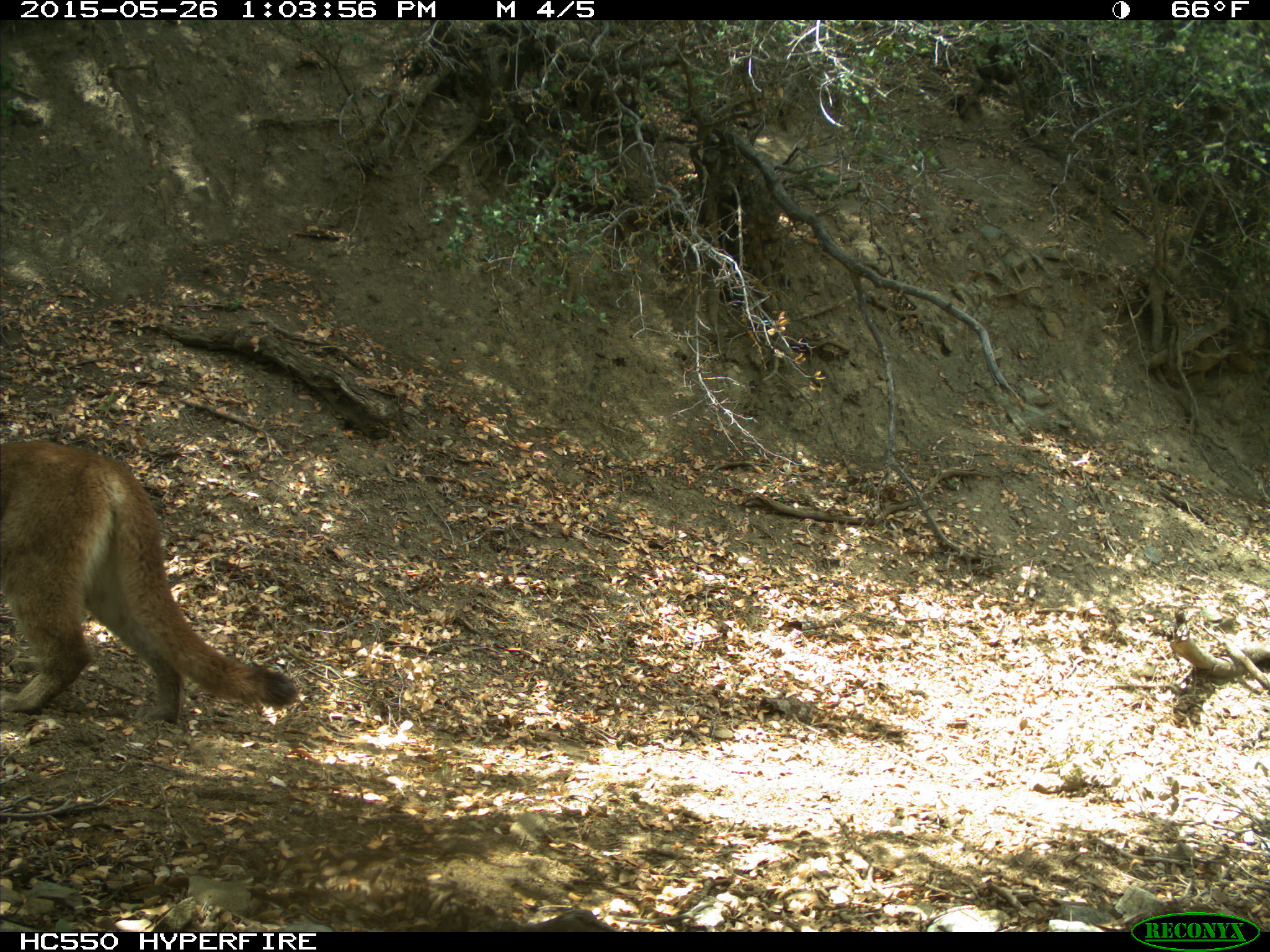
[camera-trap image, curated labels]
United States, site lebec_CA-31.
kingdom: Animalia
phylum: Chordata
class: Mammalia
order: Carnivora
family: Felidae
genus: Puma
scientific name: Puma concolor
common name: mountain lion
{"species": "Puma concolor (mountain lion)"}